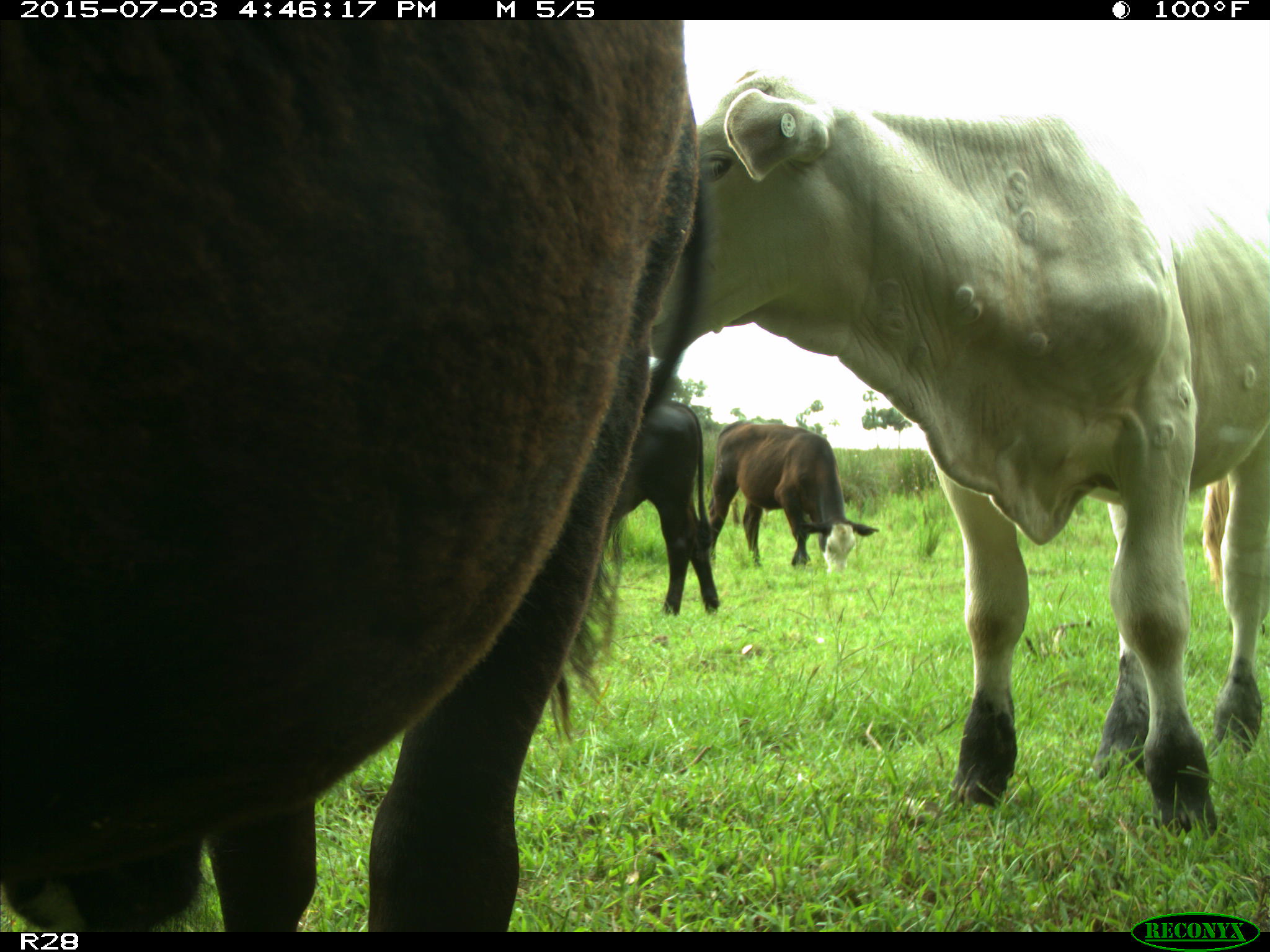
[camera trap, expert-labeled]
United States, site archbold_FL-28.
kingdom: Animalia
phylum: Chordata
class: Mammalia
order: Artiodactyla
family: Bovidae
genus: Bos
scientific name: Bos taurus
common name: domestic cow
Bos taurus (domestic cow).